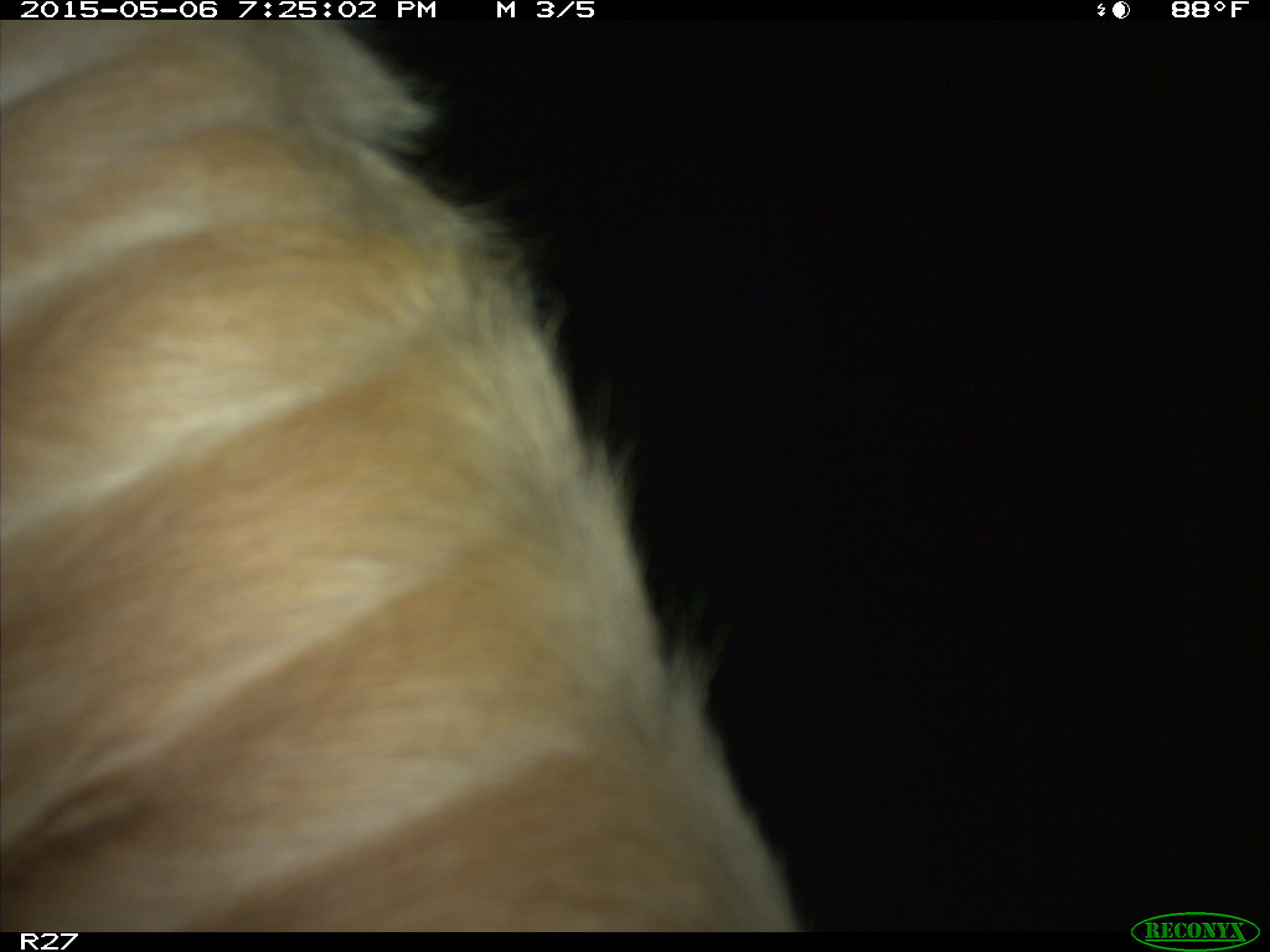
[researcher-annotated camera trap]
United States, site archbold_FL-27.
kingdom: Animalia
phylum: Chordata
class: Mammalia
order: Artiodactyla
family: Bovidae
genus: Bos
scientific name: Bos taurus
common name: domestic cow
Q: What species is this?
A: Bos taurus (domestic cow).